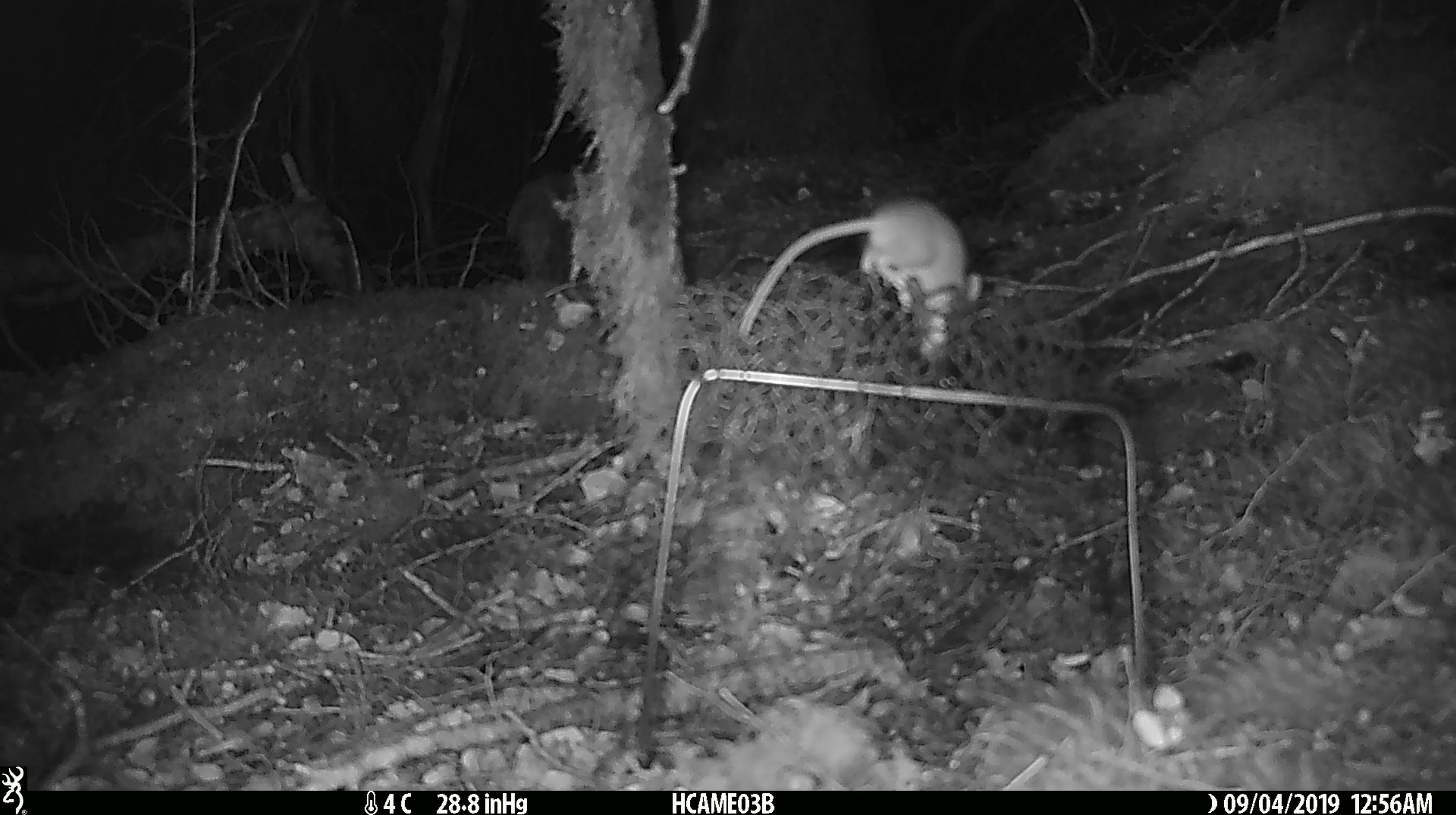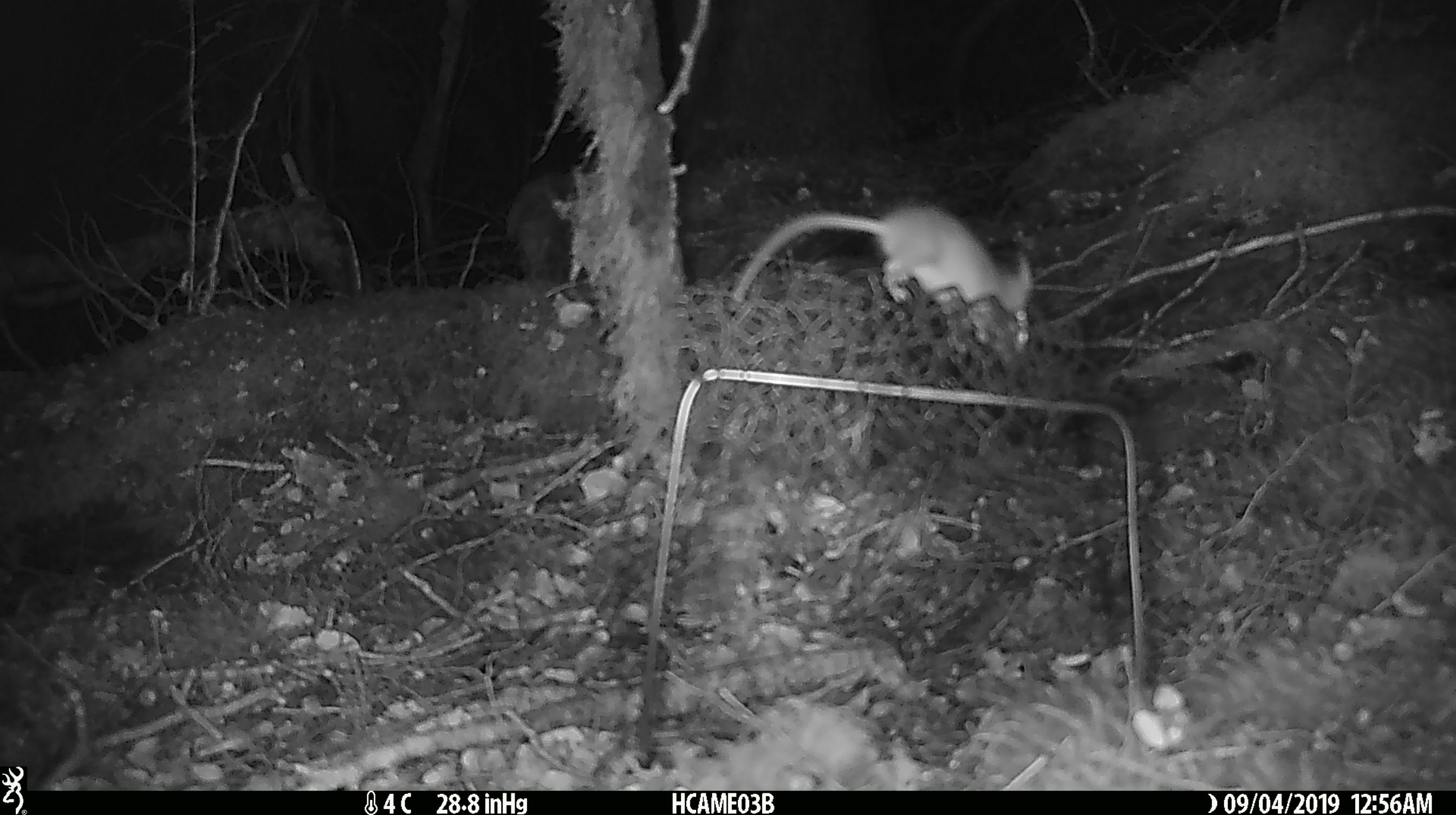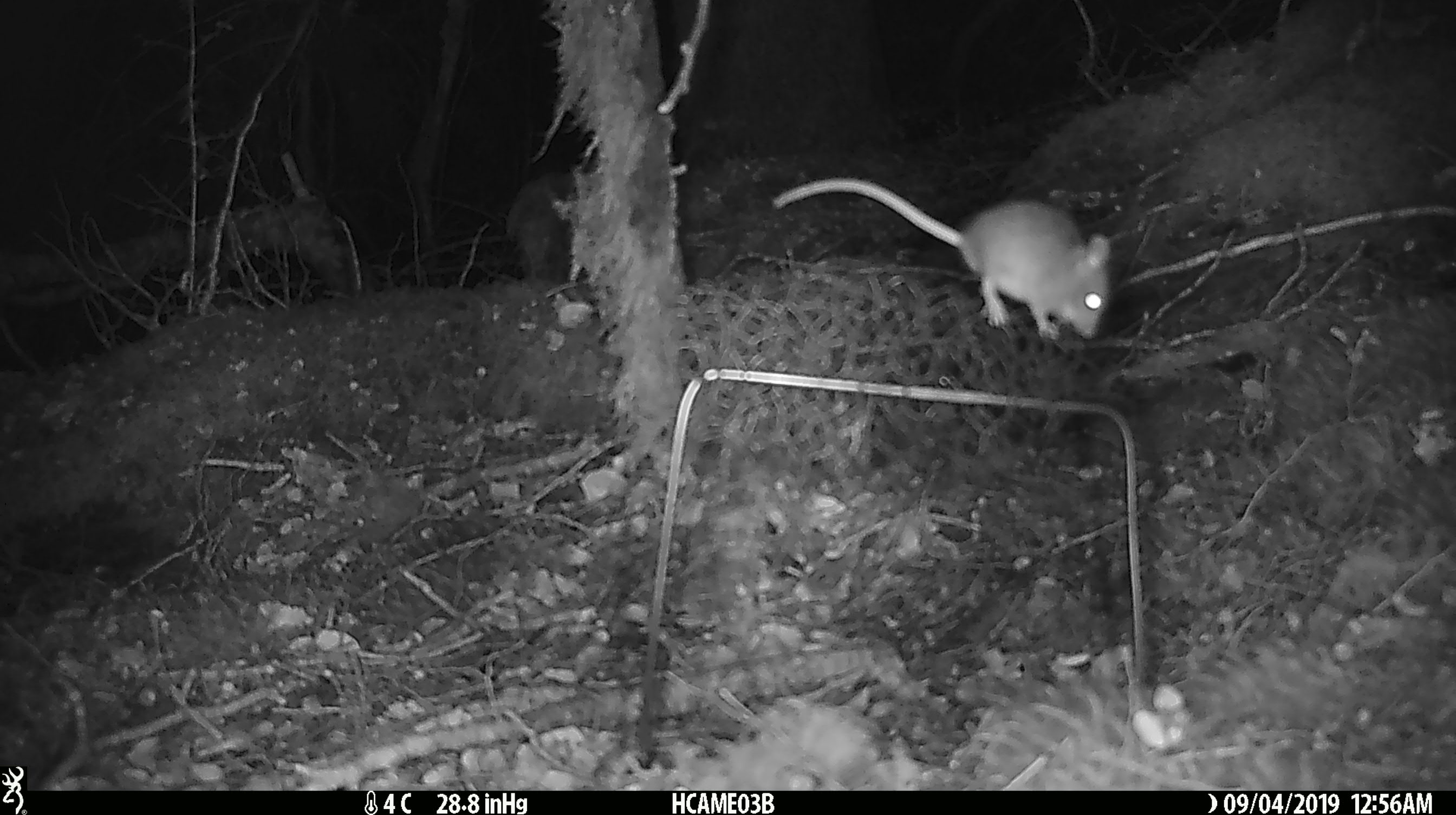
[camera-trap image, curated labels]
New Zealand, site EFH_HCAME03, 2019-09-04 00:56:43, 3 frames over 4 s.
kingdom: Animalia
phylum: Chordata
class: Mammalia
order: Rodentia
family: Muridae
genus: Mus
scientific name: Mus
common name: mouse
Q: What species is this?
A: Mouse (Mus).